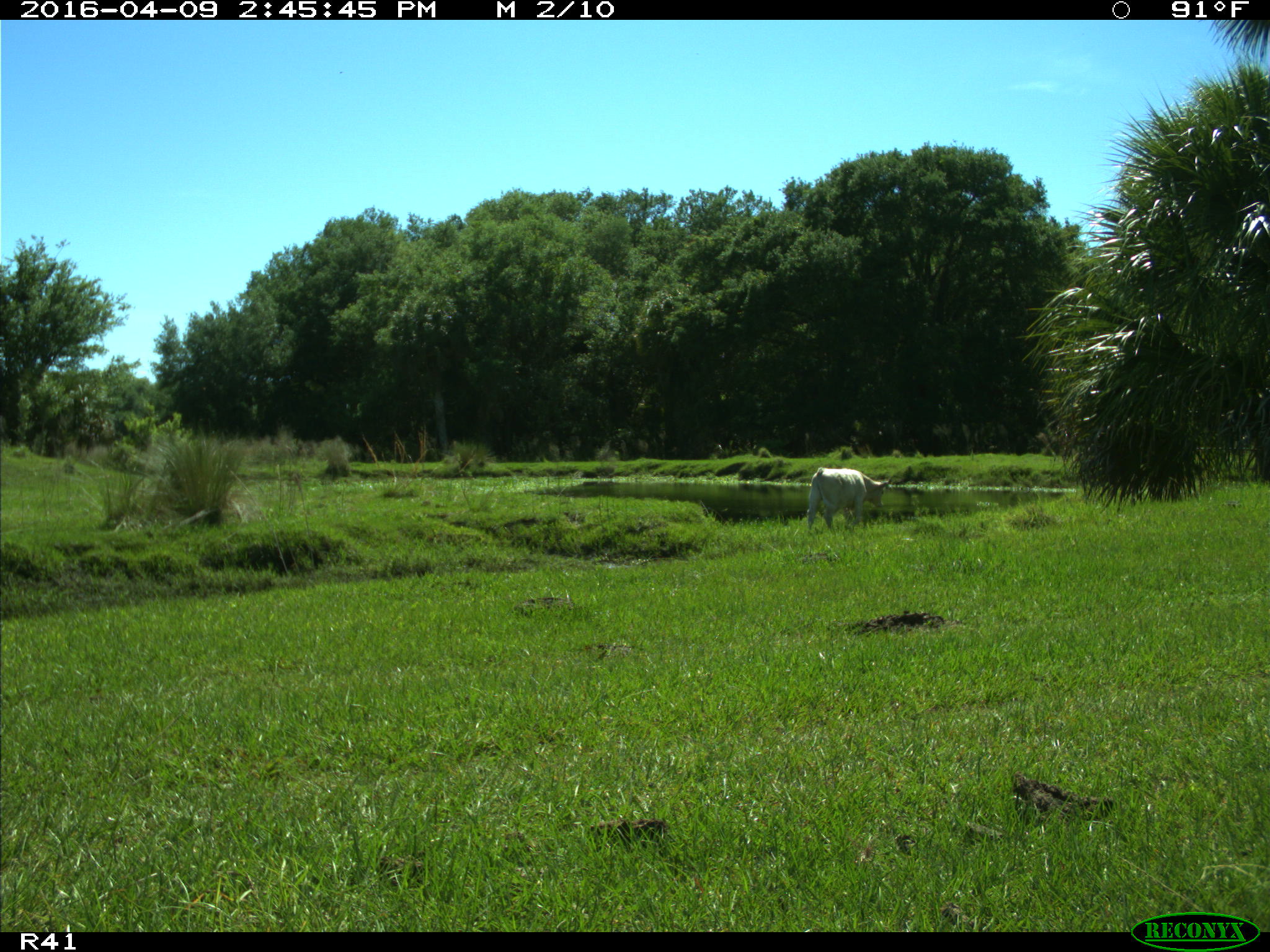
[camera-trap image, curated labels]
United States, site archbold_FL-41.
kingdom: Animalia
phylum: Chordata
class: Mammalia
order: Artiodactyla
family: Bovidae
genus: Bos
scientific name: Bos taurus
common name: domestic cow